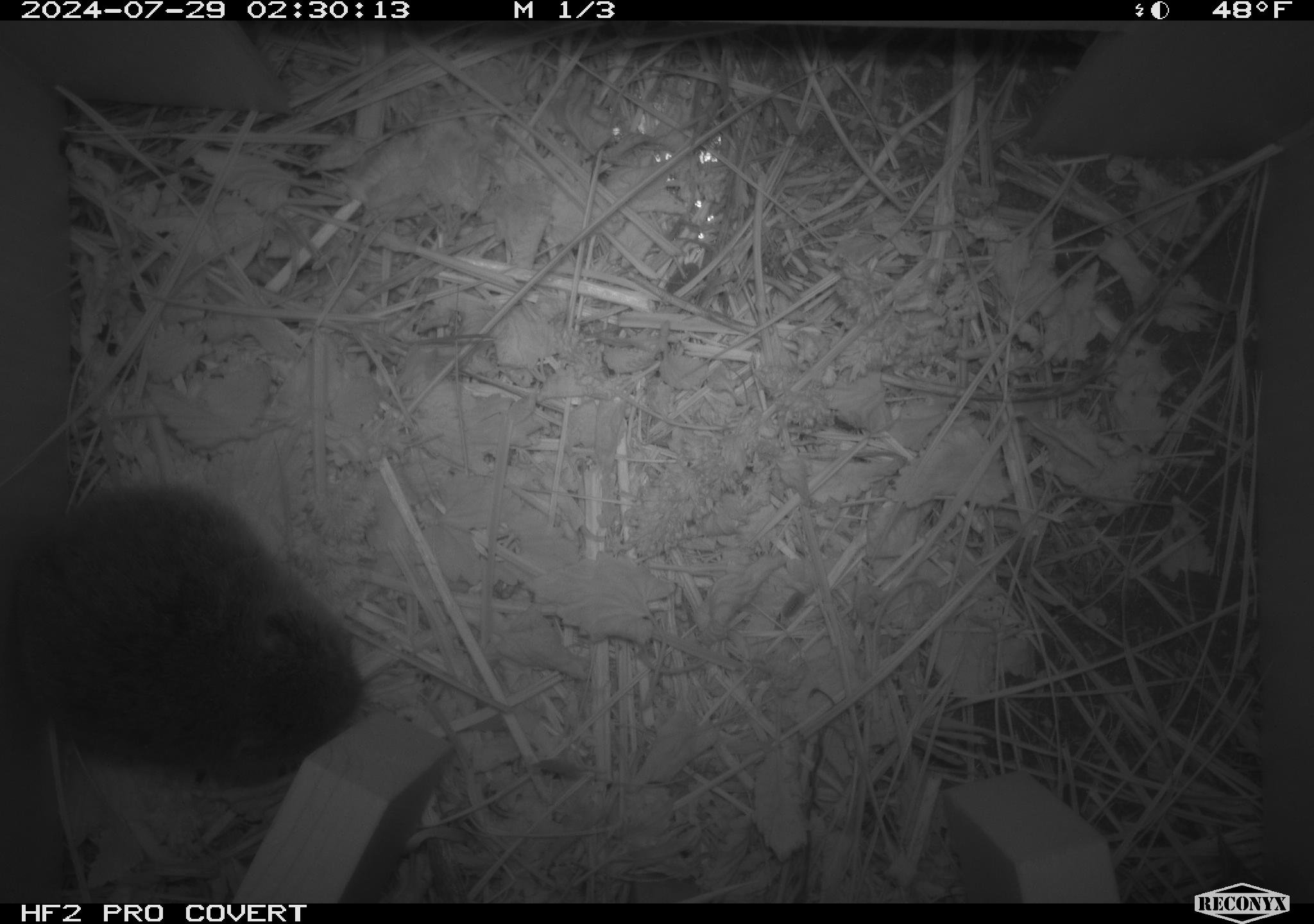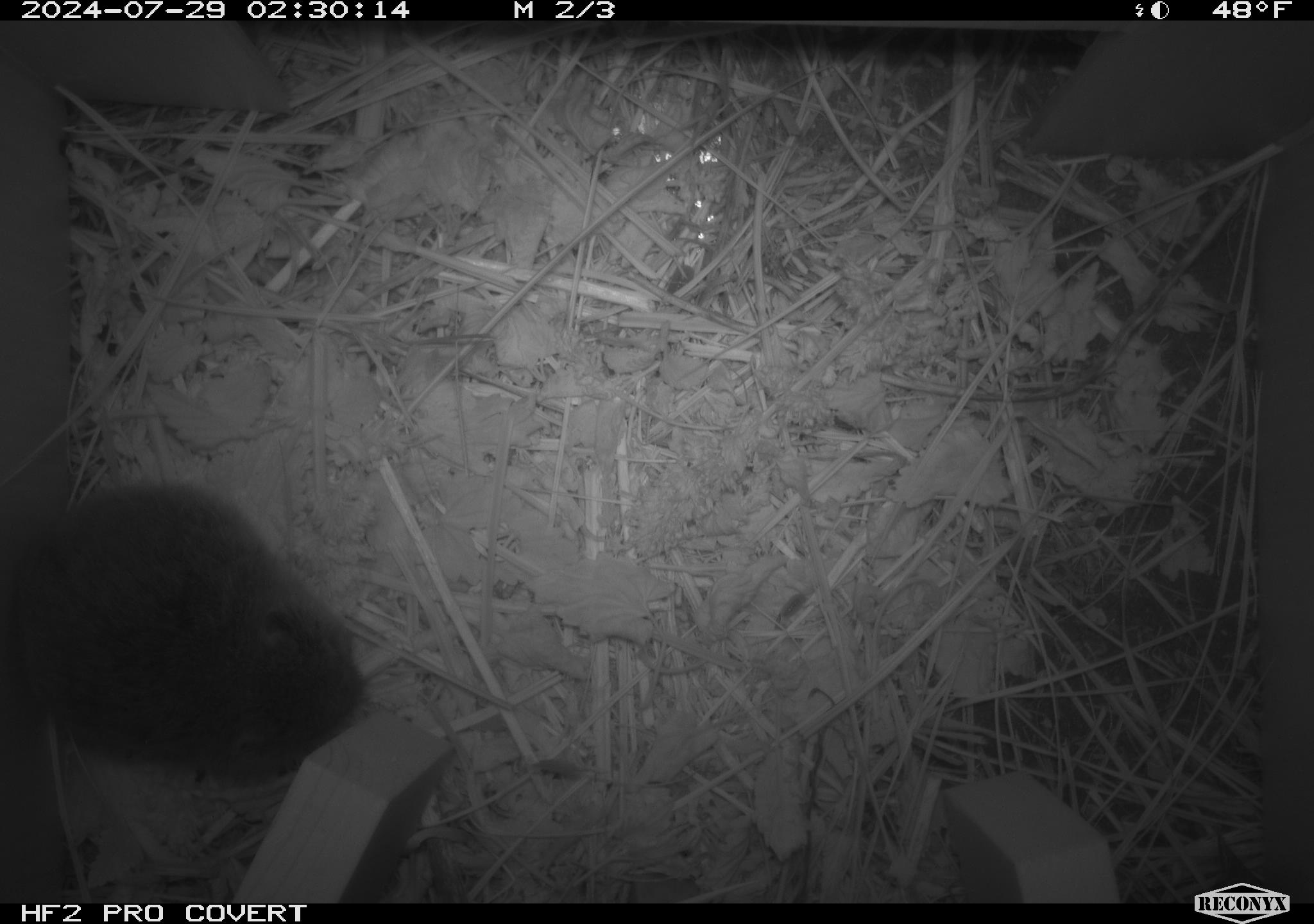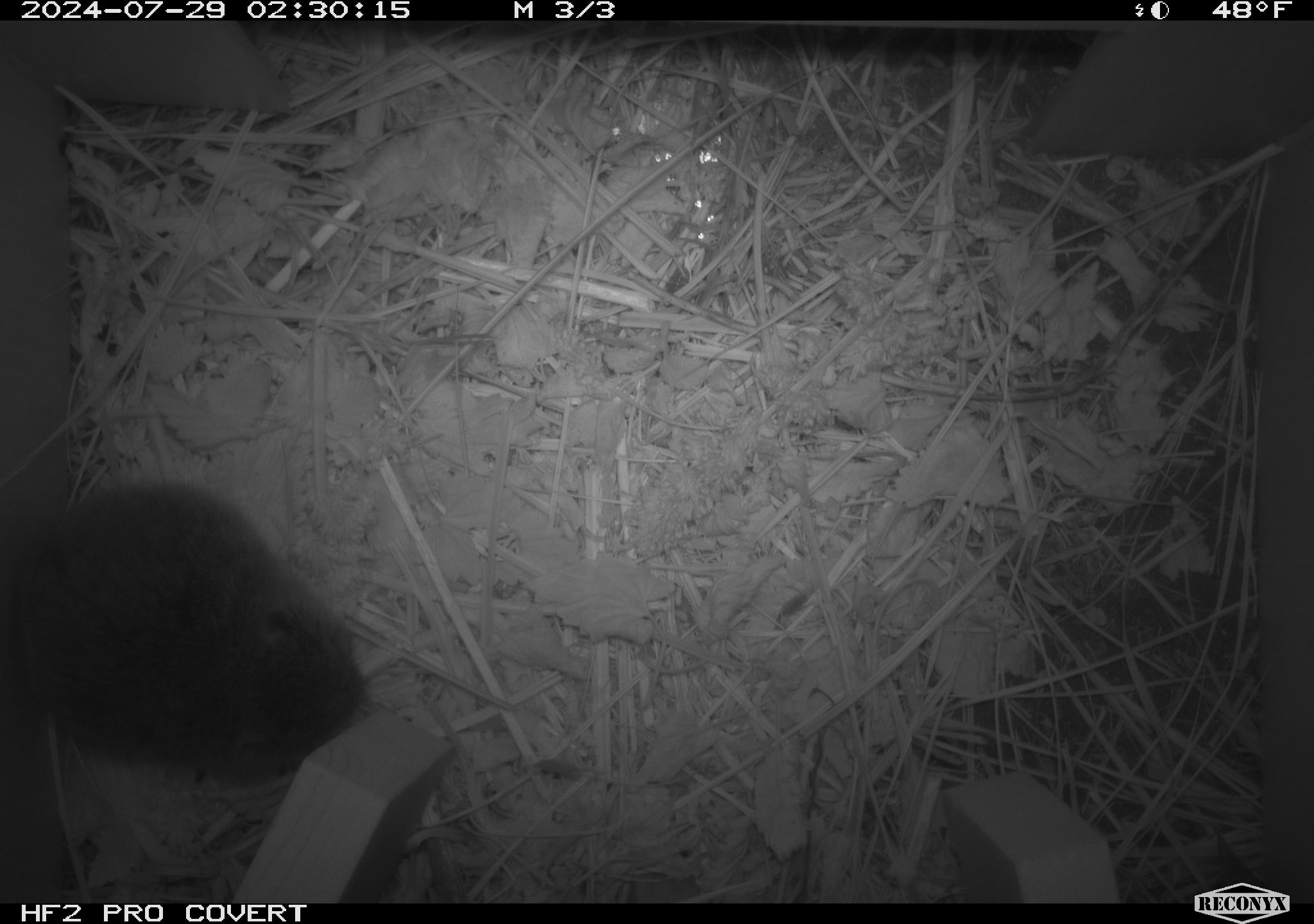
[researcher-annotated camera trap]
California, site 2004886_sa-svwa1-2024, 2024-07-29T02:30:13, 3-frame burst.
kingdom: Animalia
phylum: Chordata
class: Mammalia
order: Rodentia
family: Cricetidae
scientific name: Arvicolinae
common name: voles, lemmings, and muskrats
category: arvicolinae subfamily